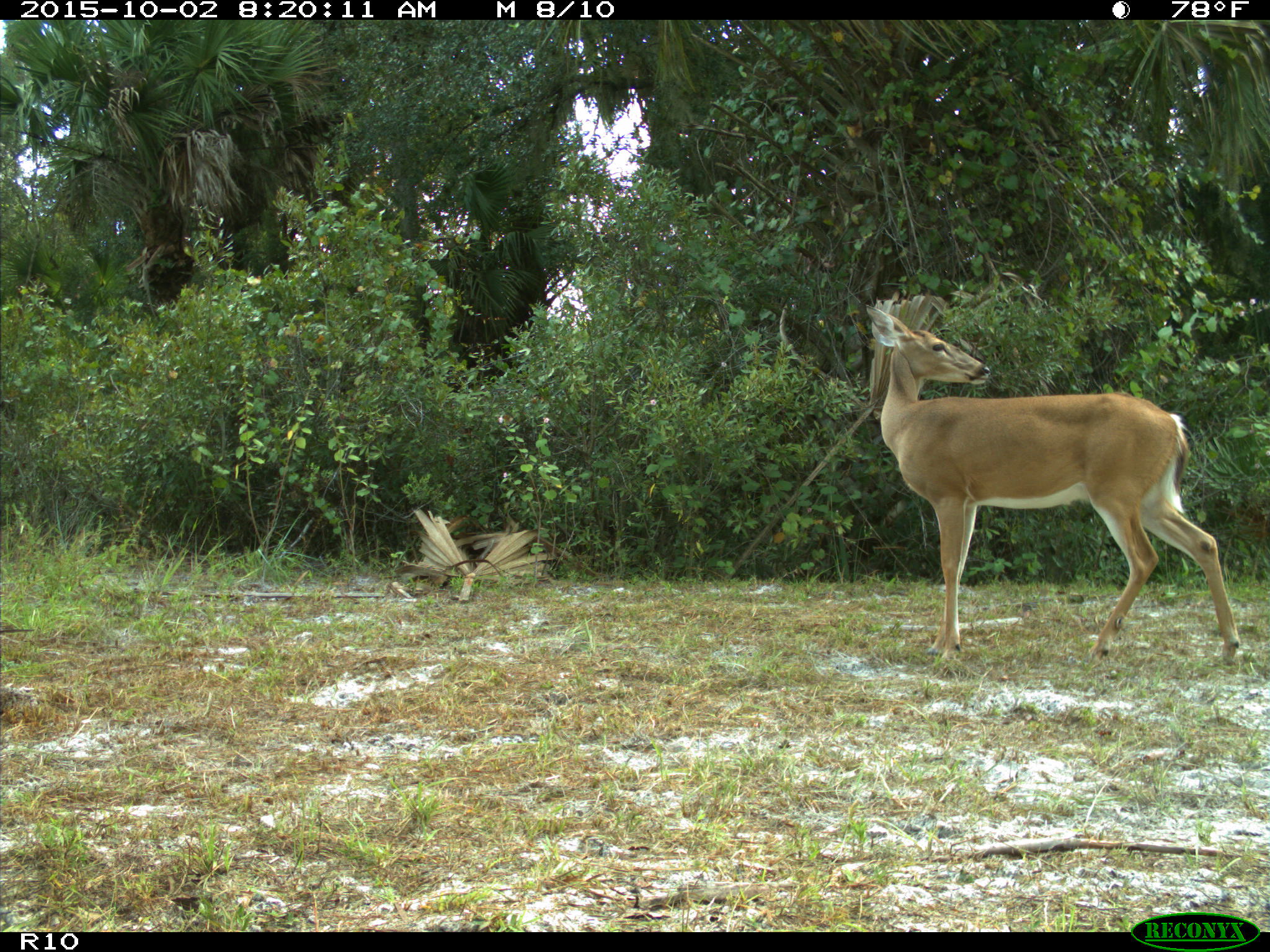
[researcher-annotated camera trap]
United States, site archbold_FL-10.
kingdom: Animalia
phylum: Chordata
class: Mammalia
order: Artiodactyla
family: Cervidae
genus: Odocoileus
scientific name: Odocoileus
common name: deer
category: unidentified deer